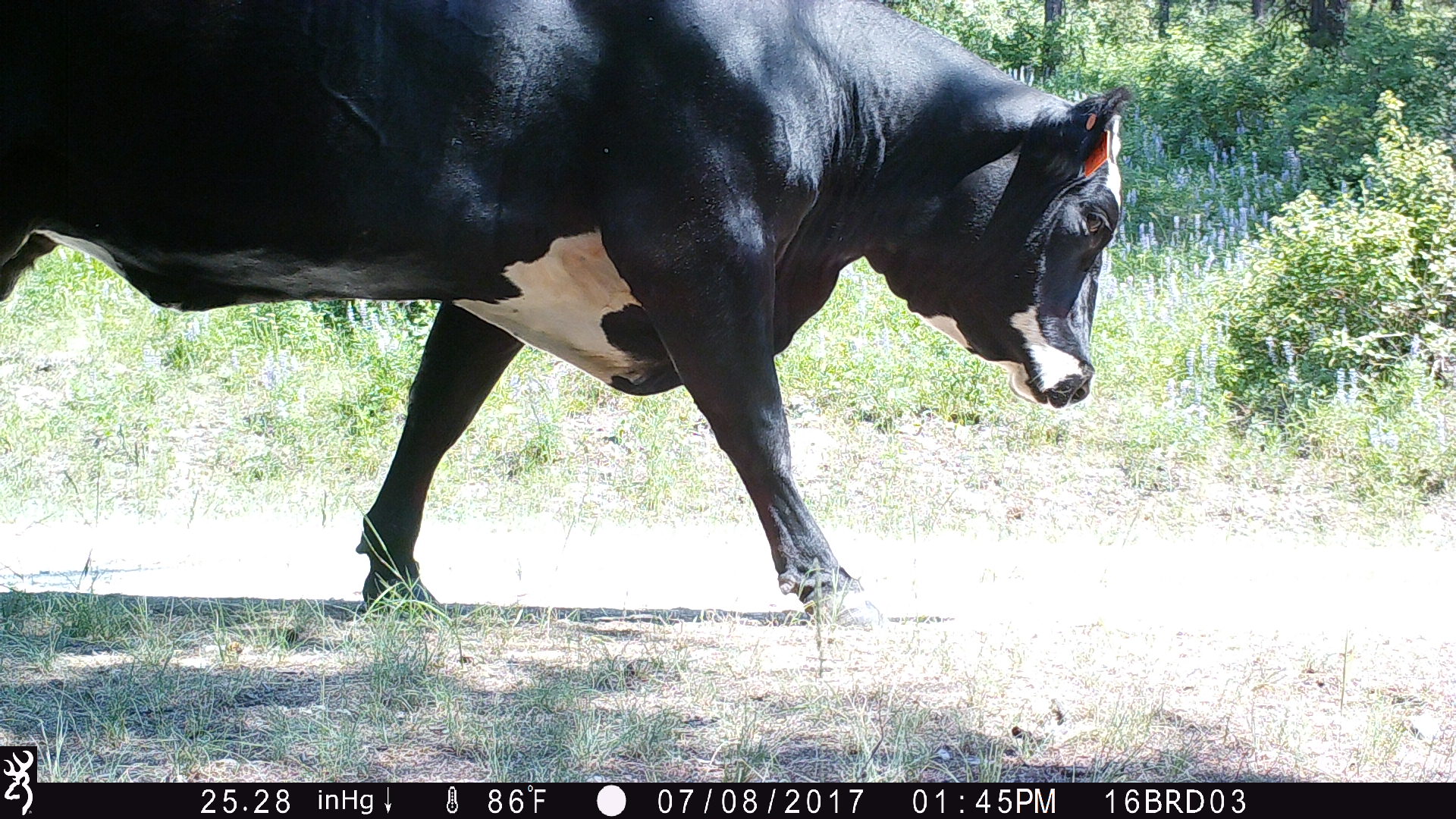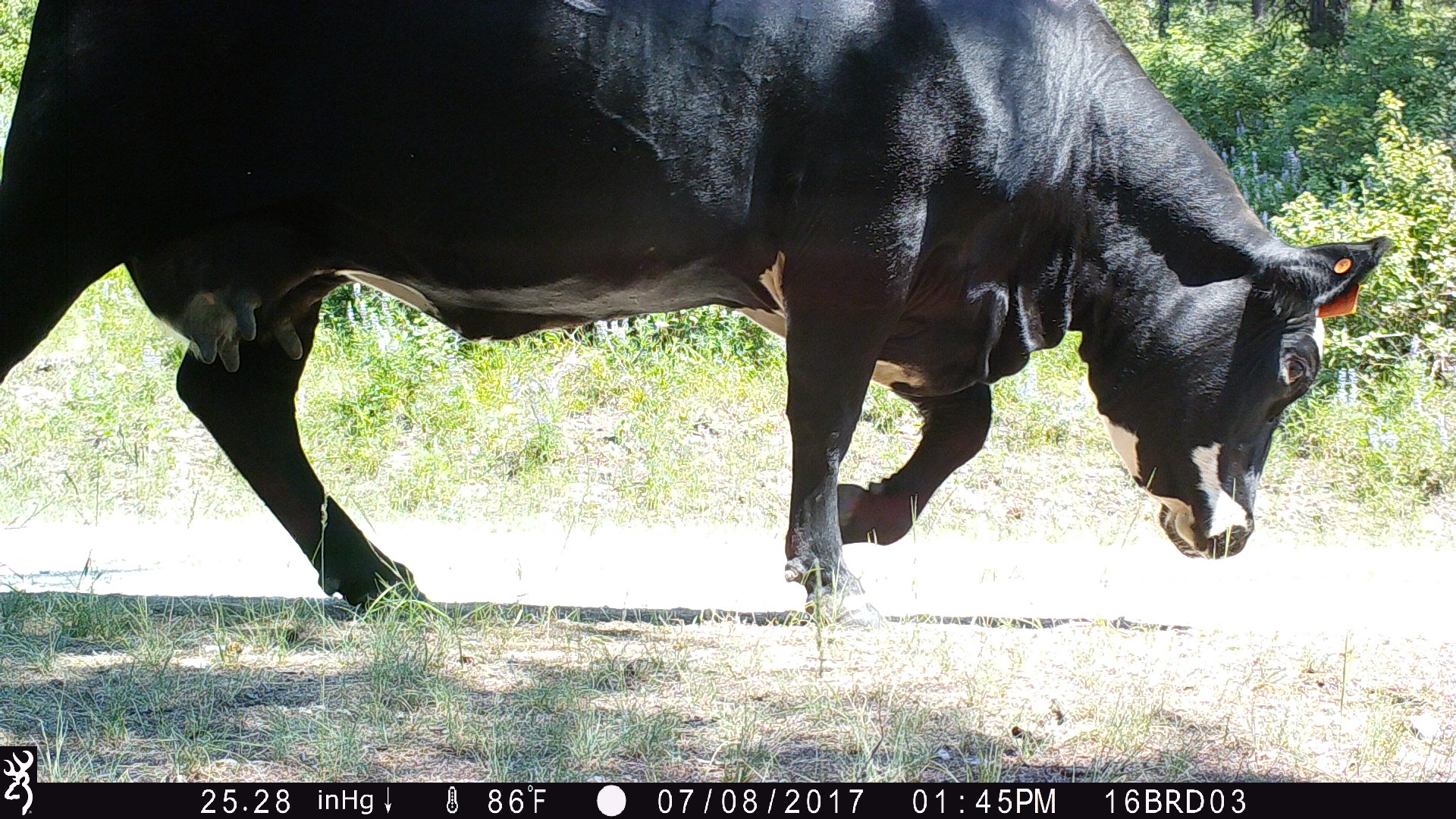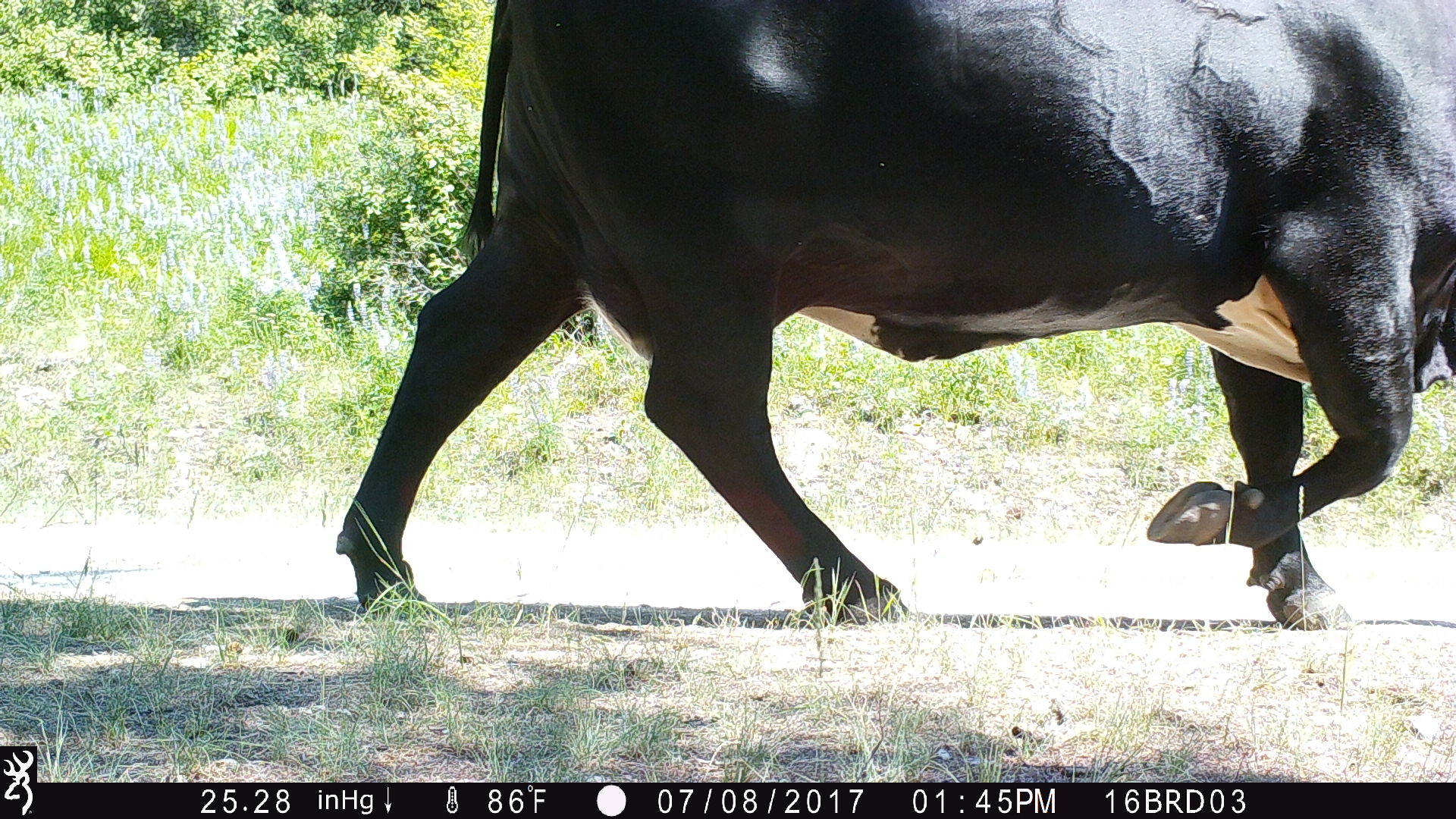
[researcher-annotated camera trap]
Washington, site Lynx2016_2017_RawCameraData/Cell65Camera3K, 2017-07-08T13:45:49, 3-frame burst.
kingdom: Animalia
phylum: Chordata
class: Mammalia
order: Artiodactyla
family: Bovidae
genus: Bos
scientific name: Bos taurus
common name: domestic cattle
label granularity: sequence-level